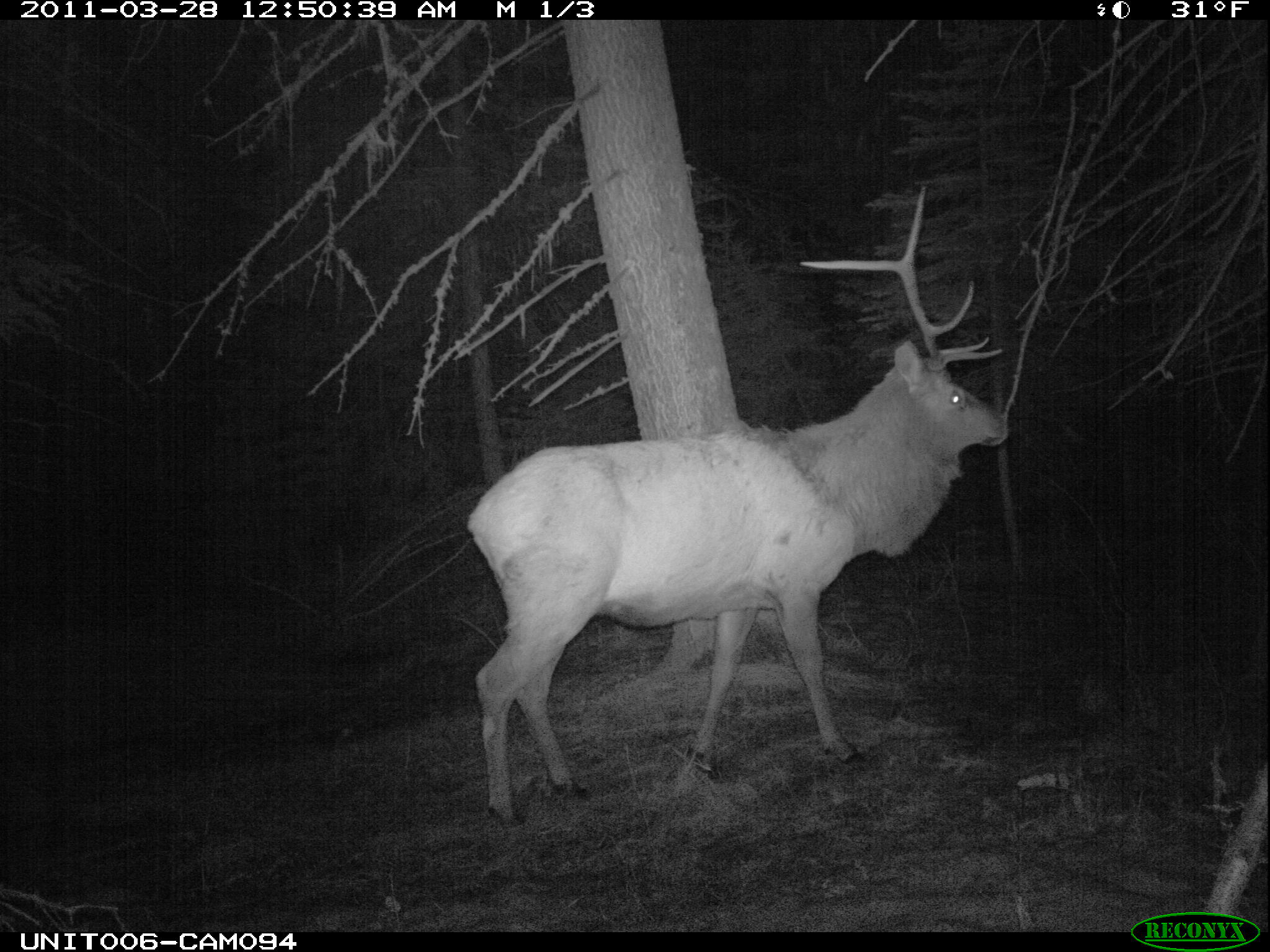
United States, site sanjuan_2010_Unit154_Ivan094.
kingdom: Animalia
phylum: Chordata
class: Mammalia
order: Artiodactyla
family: Cervidae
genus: Cervus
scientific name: Cervus elaphus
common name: red deer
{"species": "Cervus elaphus (red deer)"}